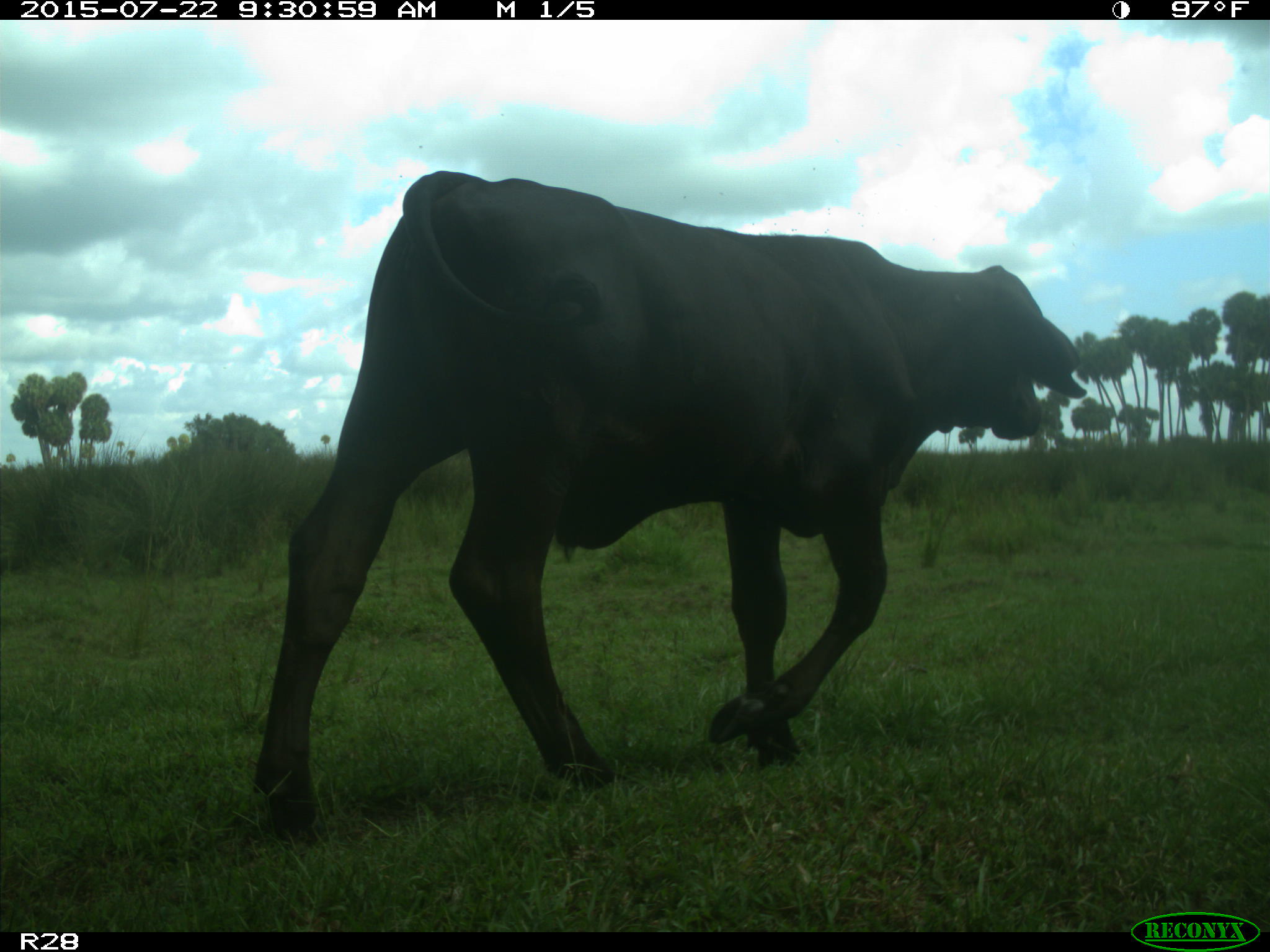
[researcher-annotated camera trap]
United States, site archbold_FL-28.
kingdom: Animalia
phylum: Chordata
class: Mammalia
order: Artiodactyla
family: Bovidae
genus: Bos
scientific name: Bos taurus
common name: domestic cow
Bos taurus (domestic cow).